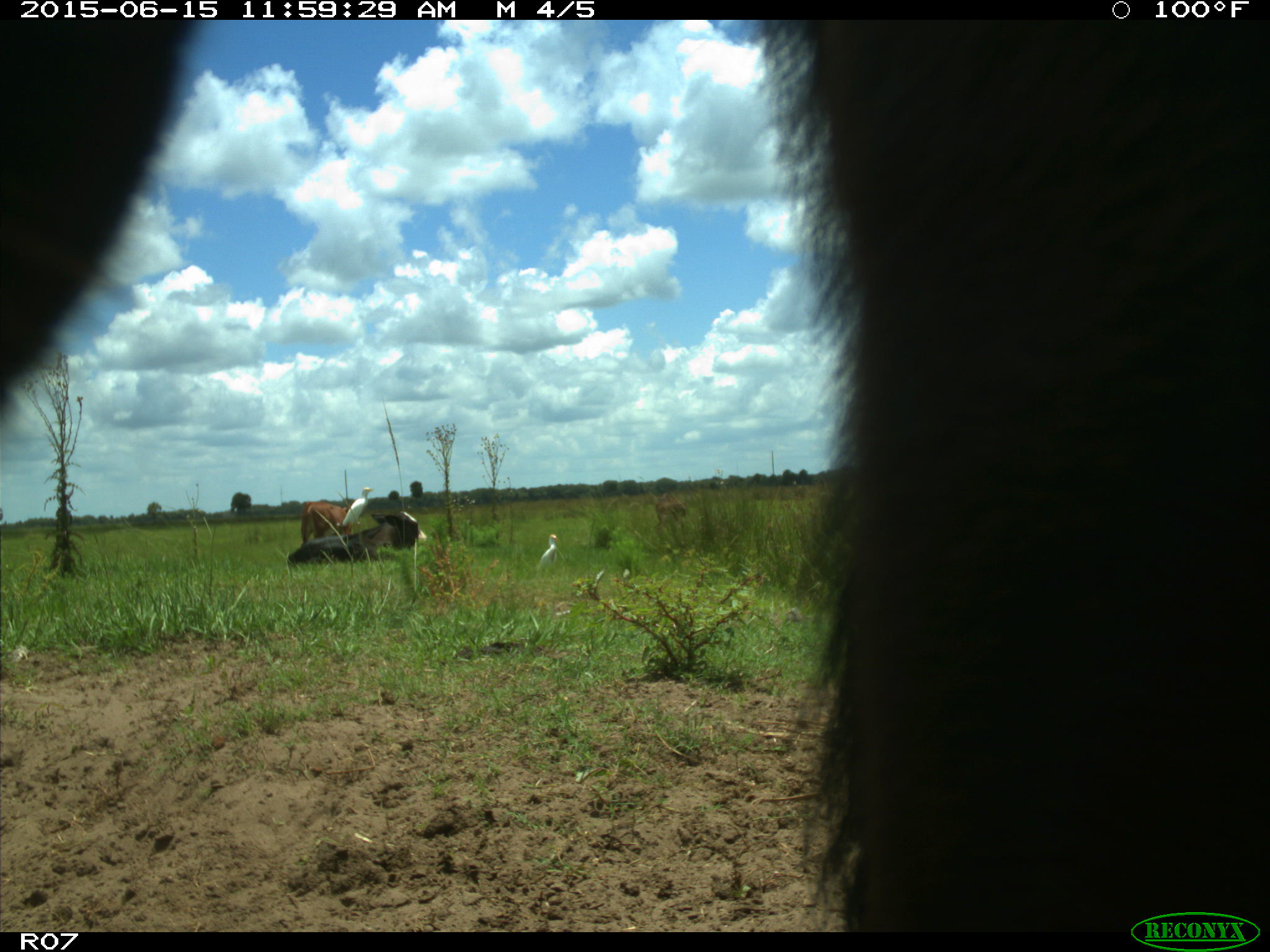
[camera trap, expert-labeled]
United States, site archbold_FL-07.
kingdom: Animalia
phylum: Chordata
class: Mammalia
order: Artiodactyla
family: Bovidae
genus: Bos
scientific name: Bos taurus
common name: domestic cow